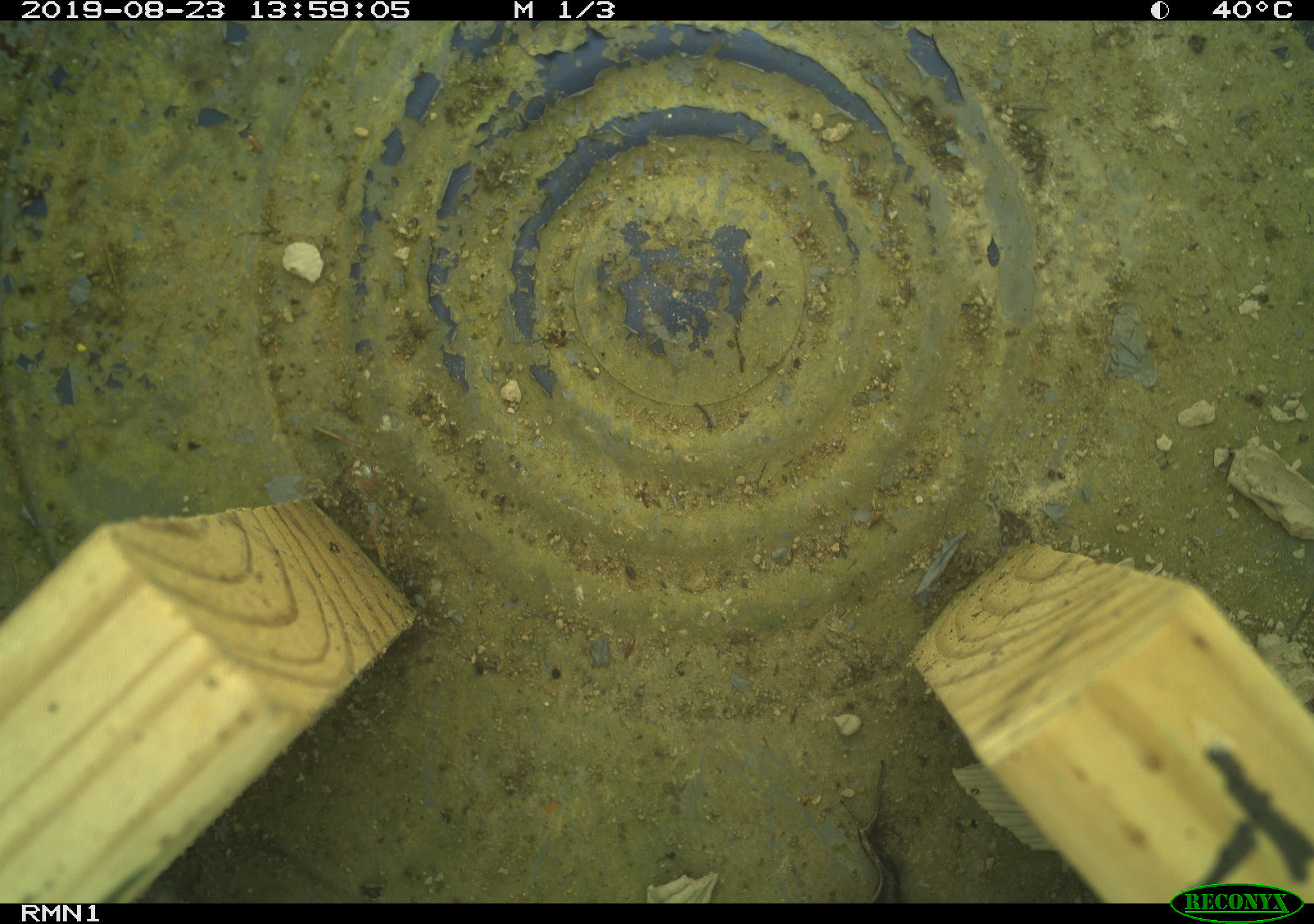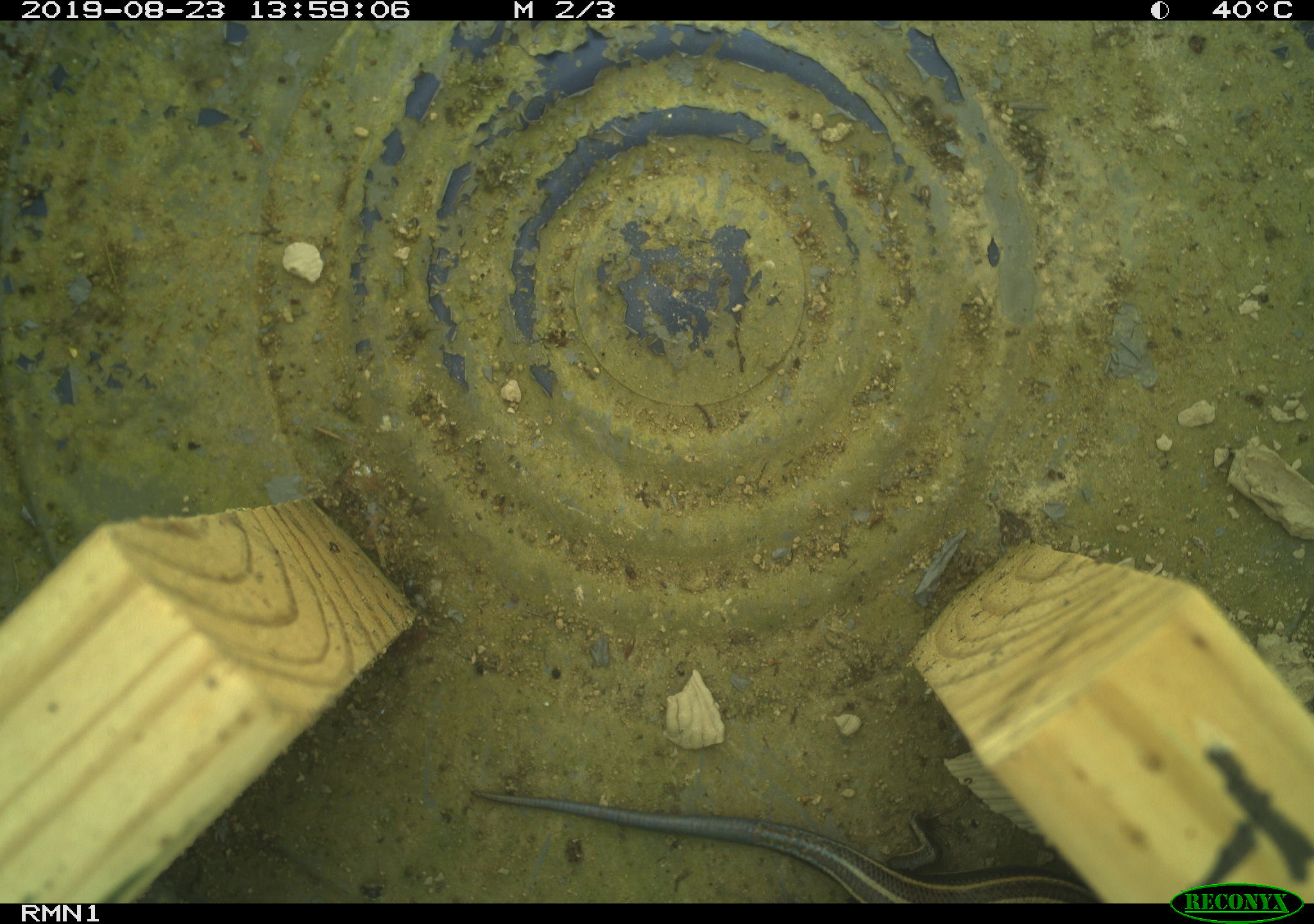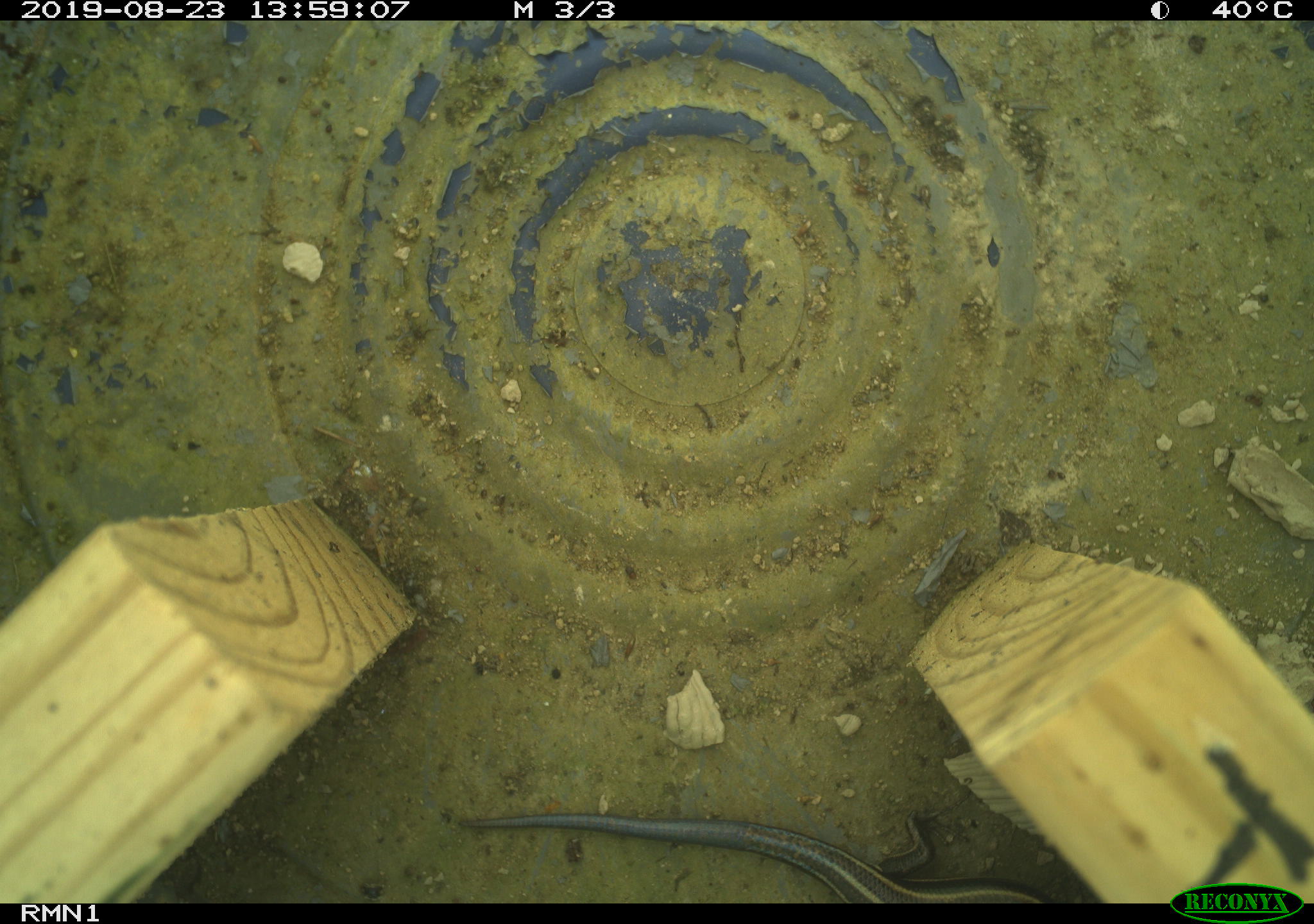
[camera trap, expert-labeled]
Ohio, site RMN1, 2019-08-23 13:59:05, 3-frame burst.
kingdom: Animalia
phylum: Chordata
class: Reptilia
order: Squamata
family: Scincidae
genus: Plestiodon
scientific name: Plestiodon fasciatus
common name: common five-lined skink